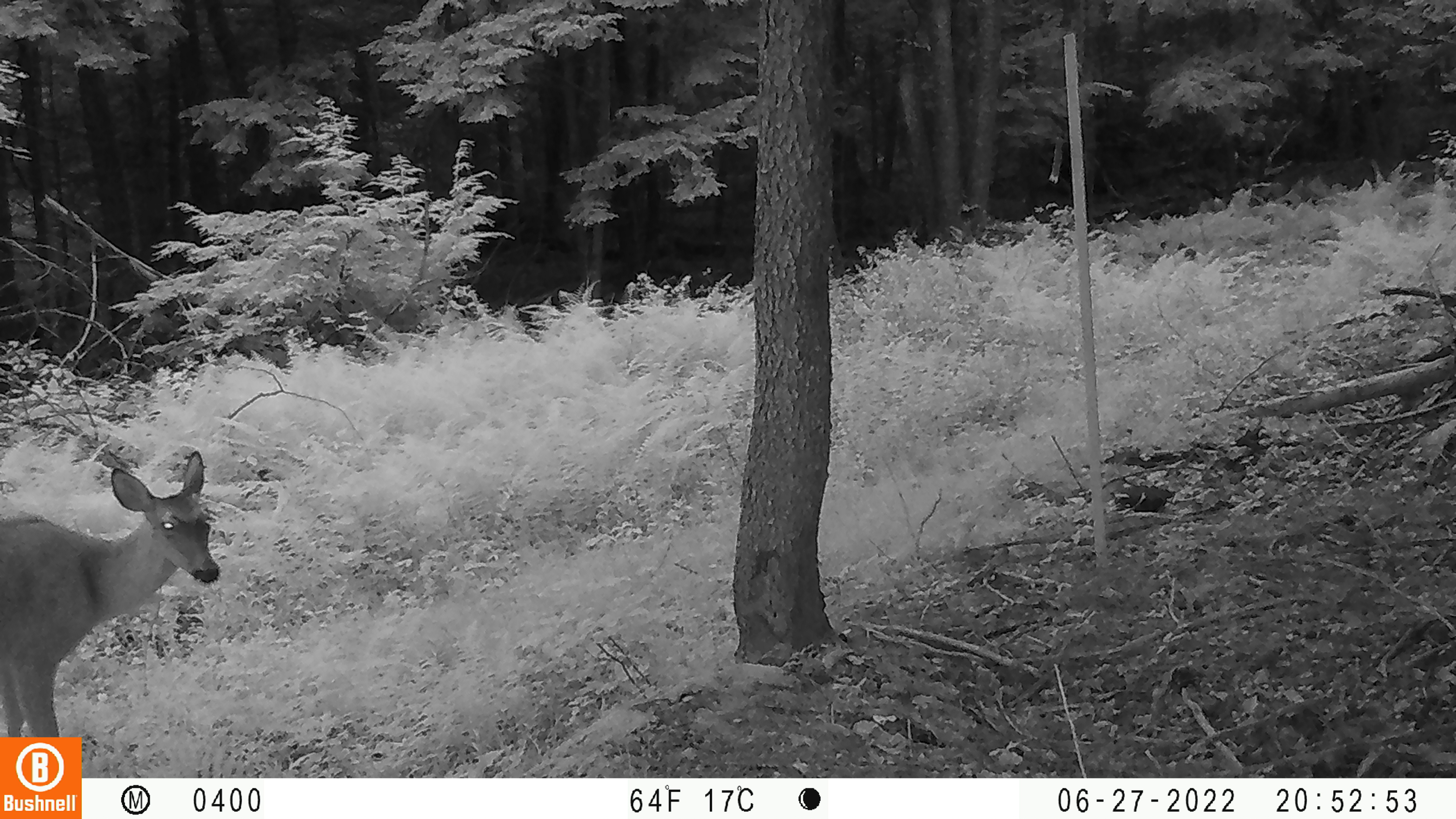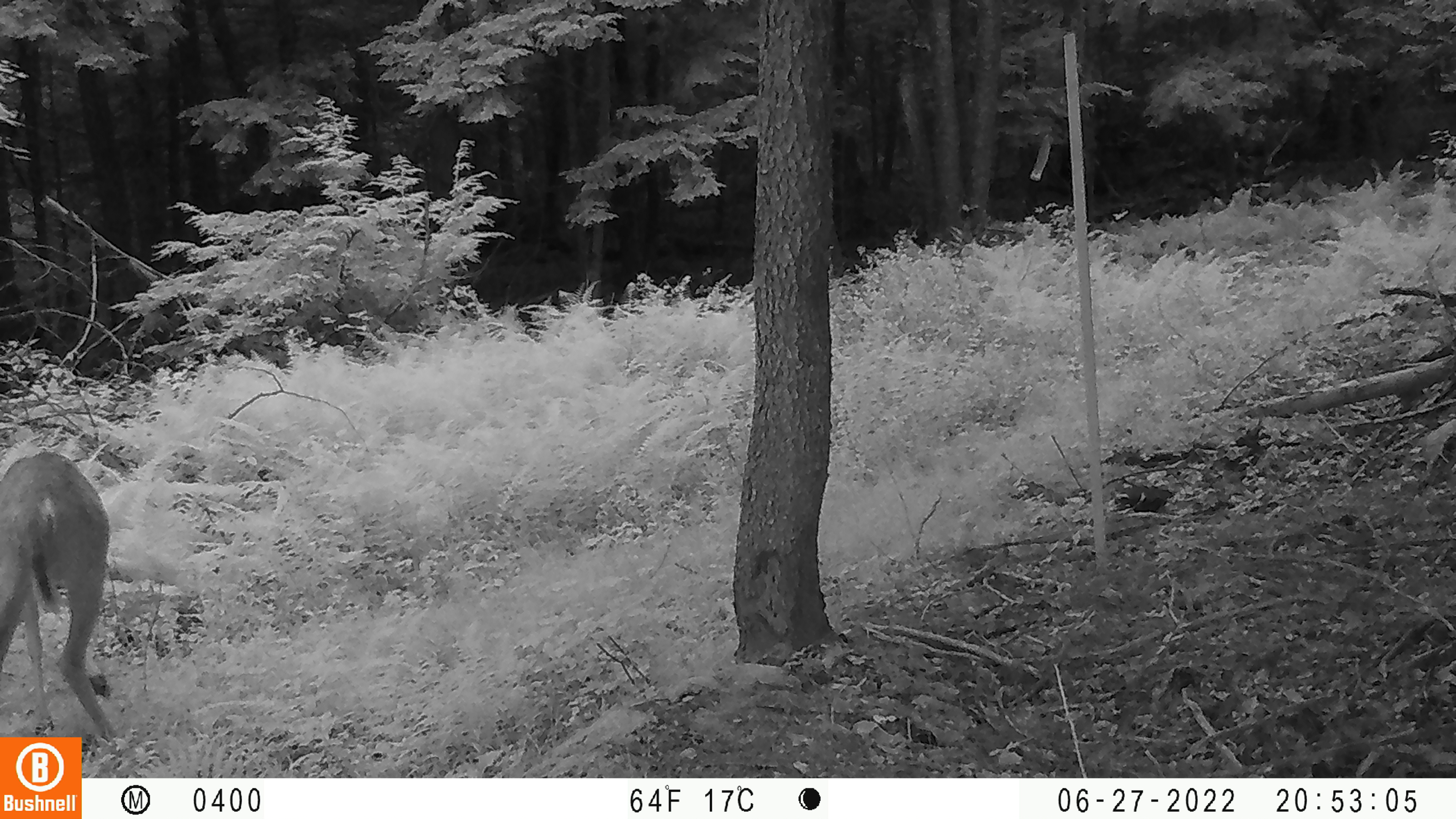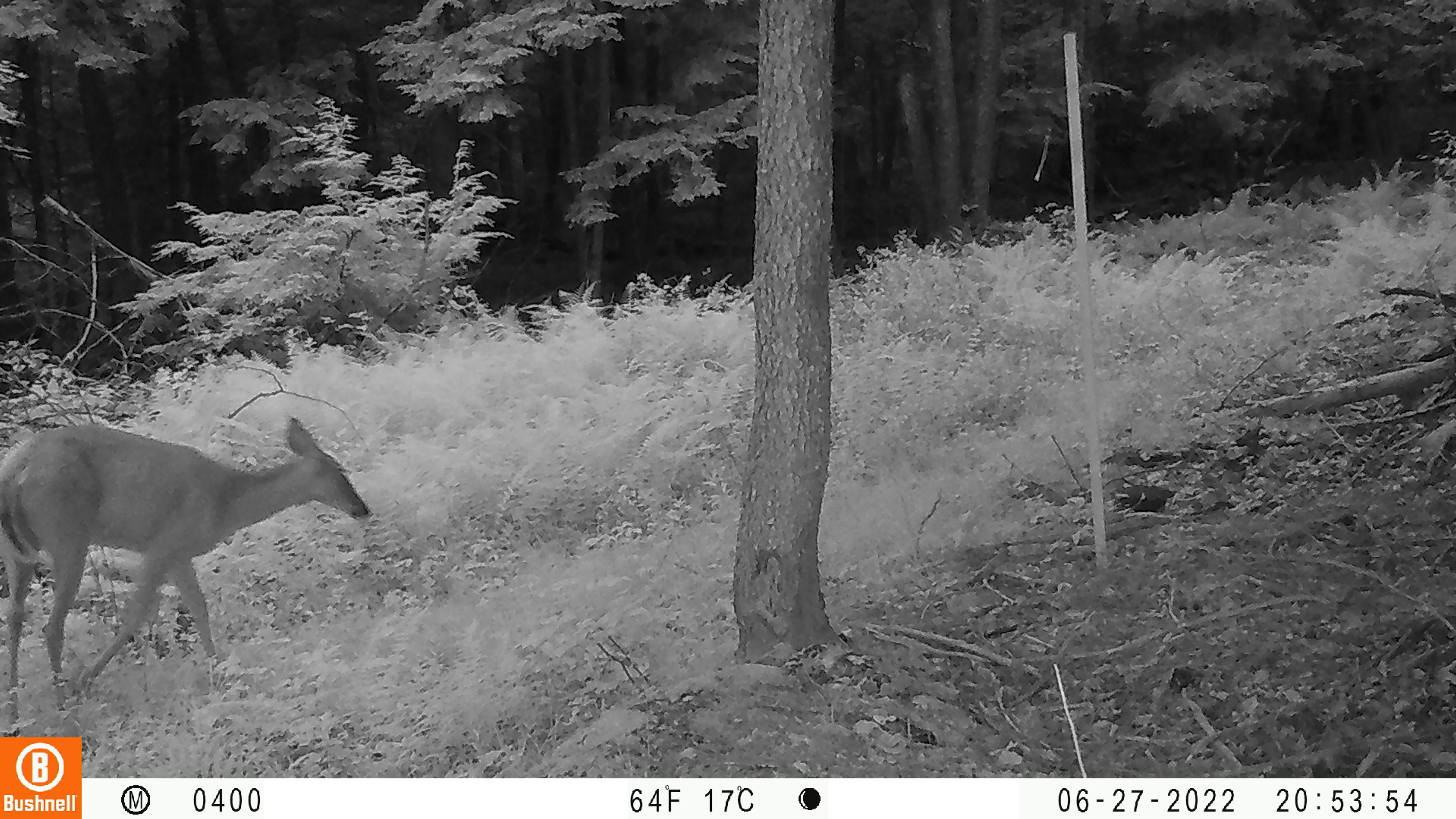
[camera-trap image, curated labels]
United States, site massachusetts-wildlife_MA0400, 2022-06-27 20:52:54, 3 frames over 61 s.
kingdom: Animalia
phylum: Chordata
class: Mammalia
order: Artiodactyla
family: Cervidae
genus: Odocoileus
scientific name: Odocoileus virginianus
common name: white-tailed deer